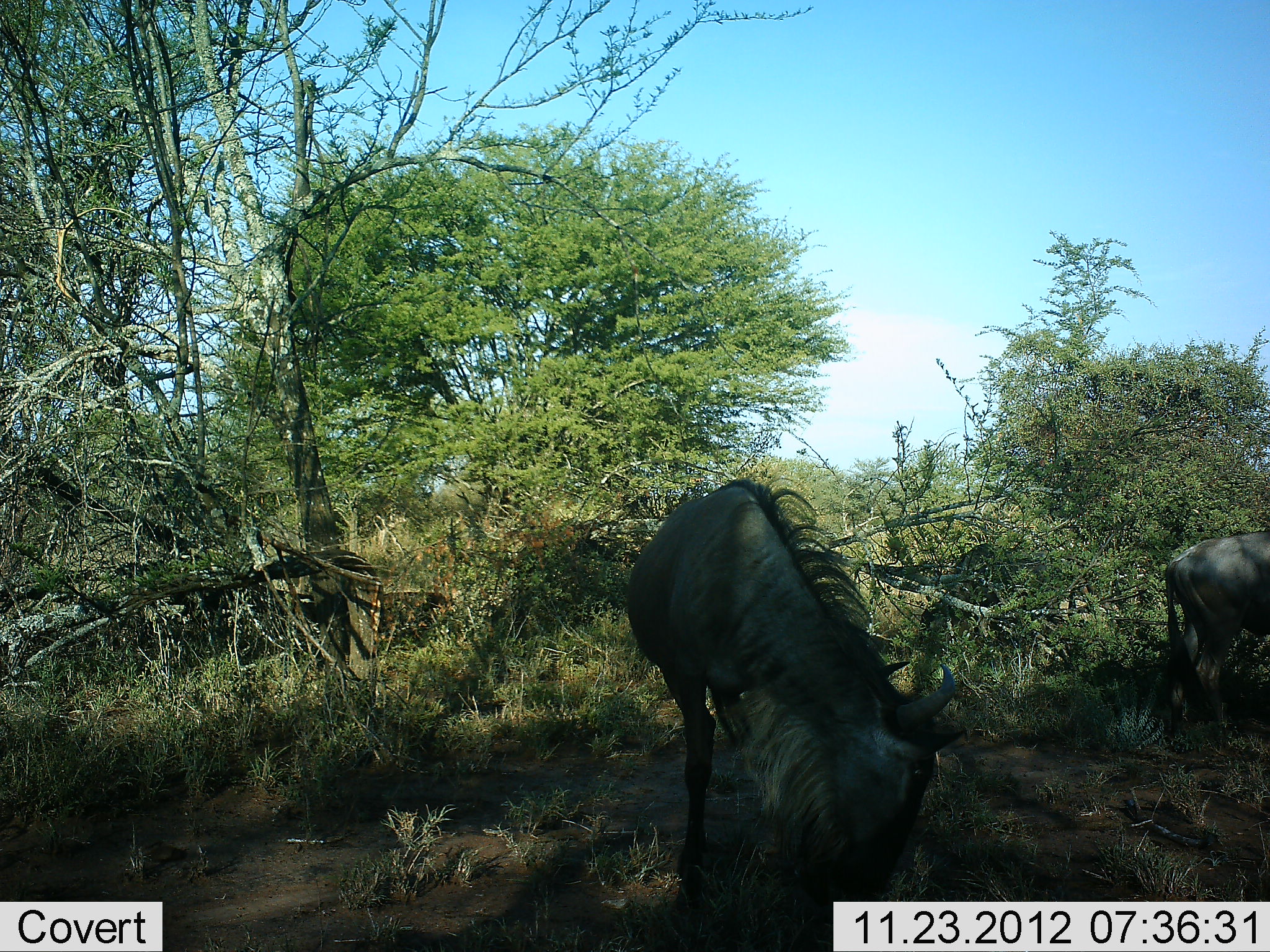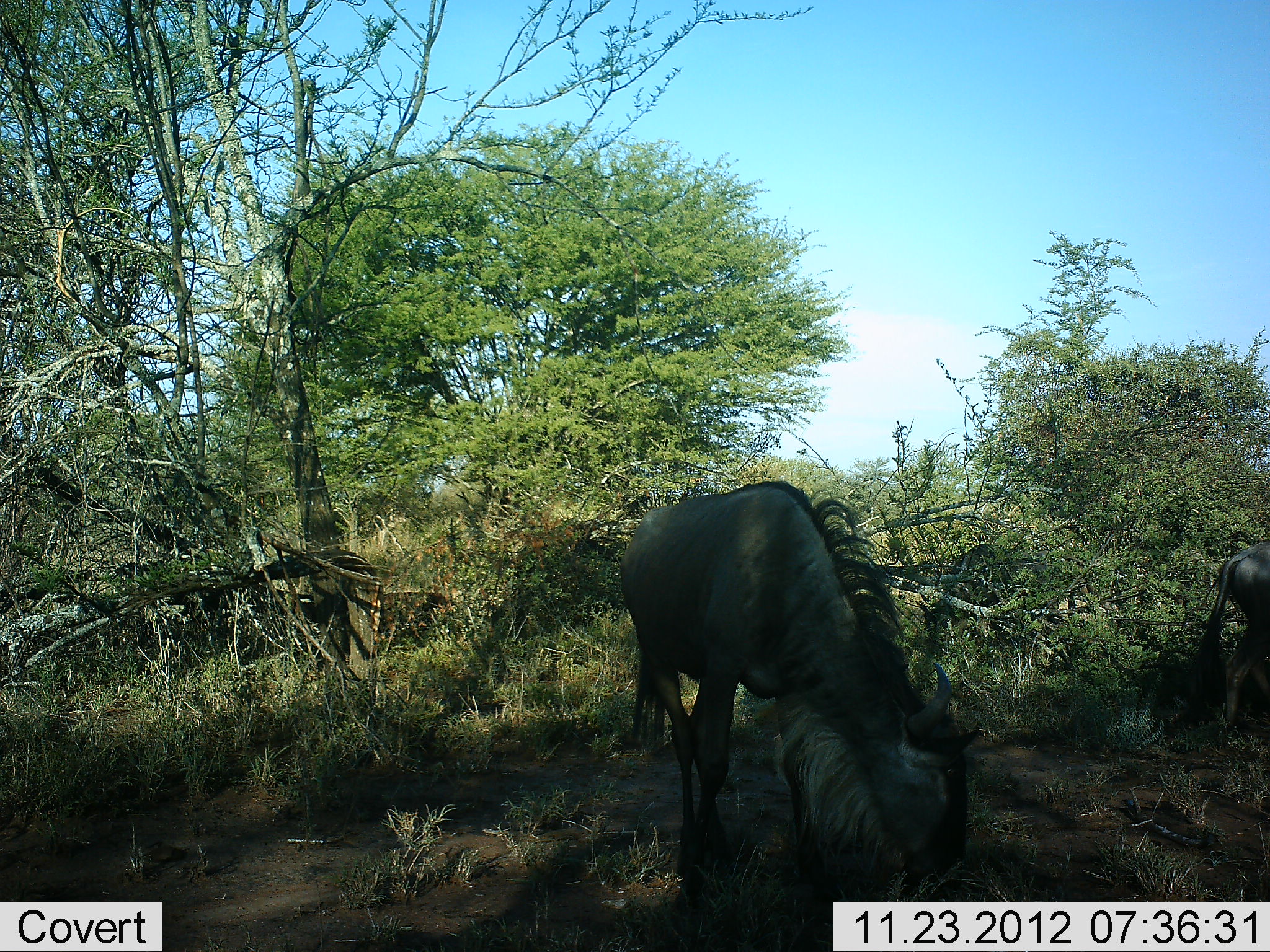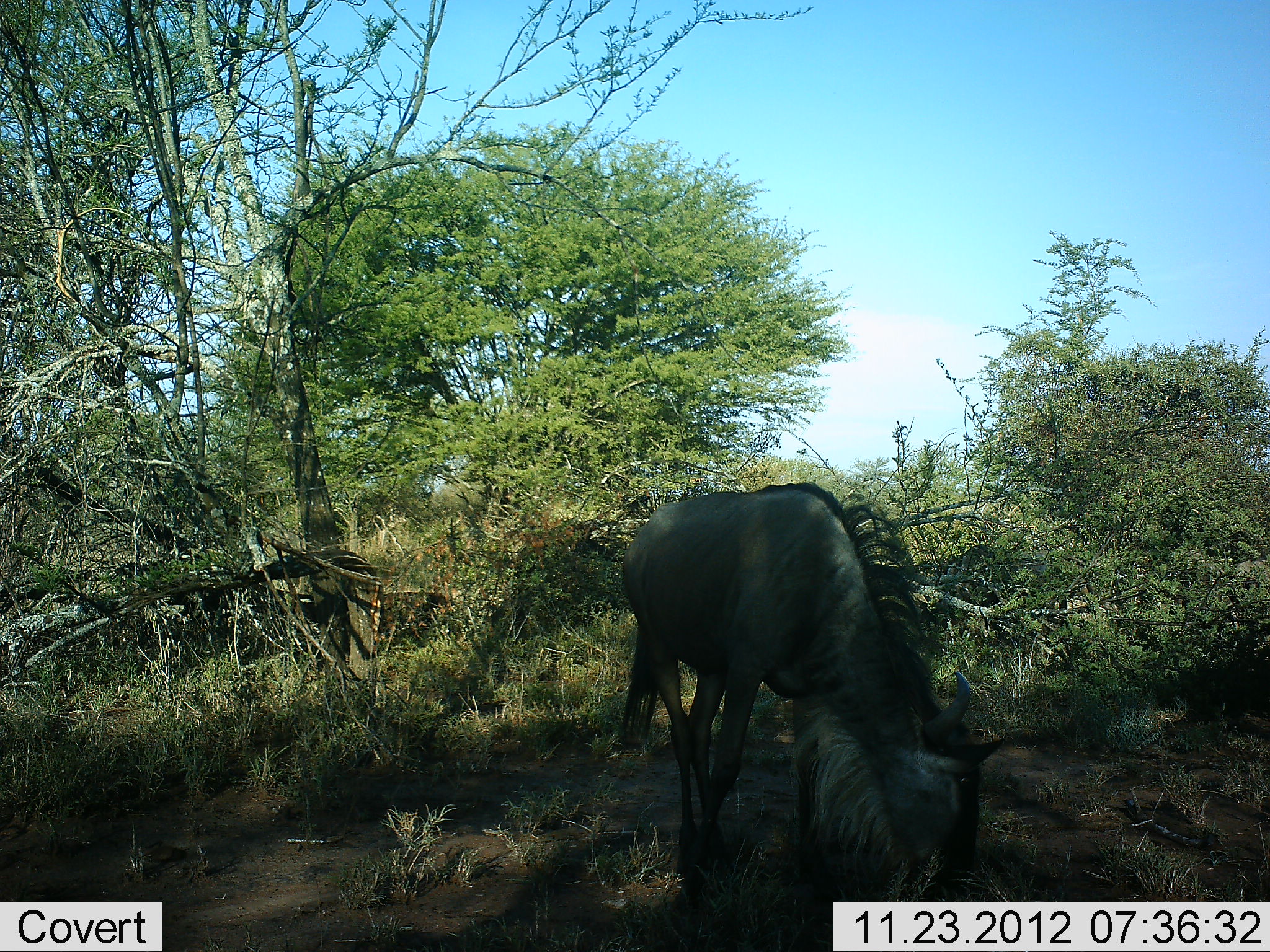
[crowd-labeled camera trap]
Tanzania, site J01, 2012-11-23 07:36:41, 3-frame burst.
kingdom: Animalia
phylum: Chordata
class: Mammalia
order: Artiodactyla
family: Bovidae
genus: Connochaetes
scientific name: Connochaetes taurinus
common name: blue wildebeest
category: wildebeest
Wildebeest (blue wildebeest) (Connochaetes taurinus), count 3. Behavior (volunteer vote fractions): standing 20%, resting 0%, moving 30%, interacting 0%. Young present (vote fraction): 0%. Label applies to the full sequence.